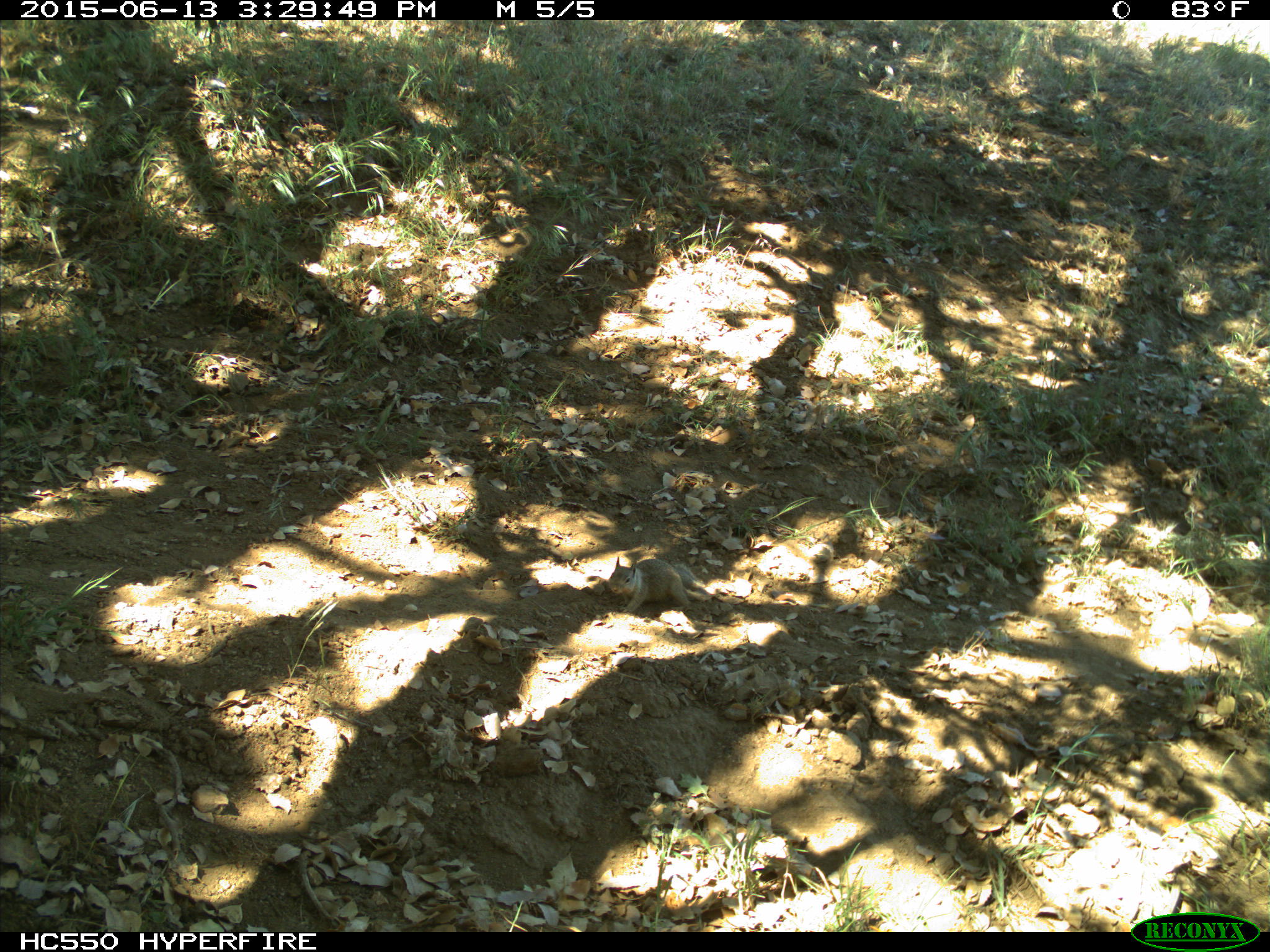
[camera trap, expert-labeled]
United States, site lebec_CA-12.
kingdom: Animalia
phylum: Chordata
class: Mammalia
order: Rodentia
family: Sciuridae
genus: Otospermophilus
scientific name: Otospermophilus beecheyi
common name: california ground squirrel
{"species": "Otospermophilus beecheyi (california ground squirrel)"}